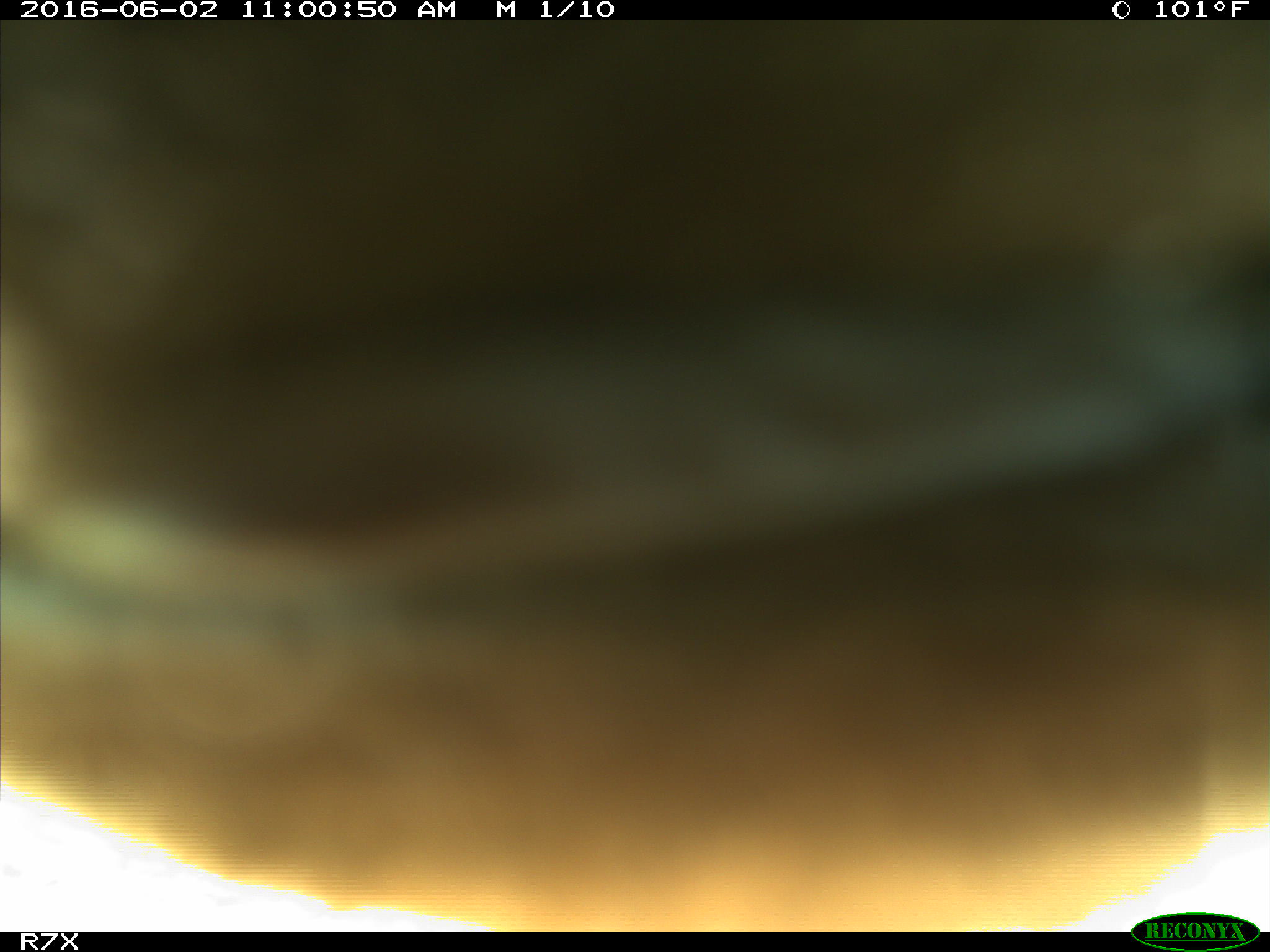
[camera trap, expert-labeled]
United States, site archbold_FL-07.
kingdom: Animalia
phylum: Chordata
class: Mammalia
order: Artiodactyla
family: Bovidae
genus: Bos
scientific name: Bos taurus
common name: domestic cow